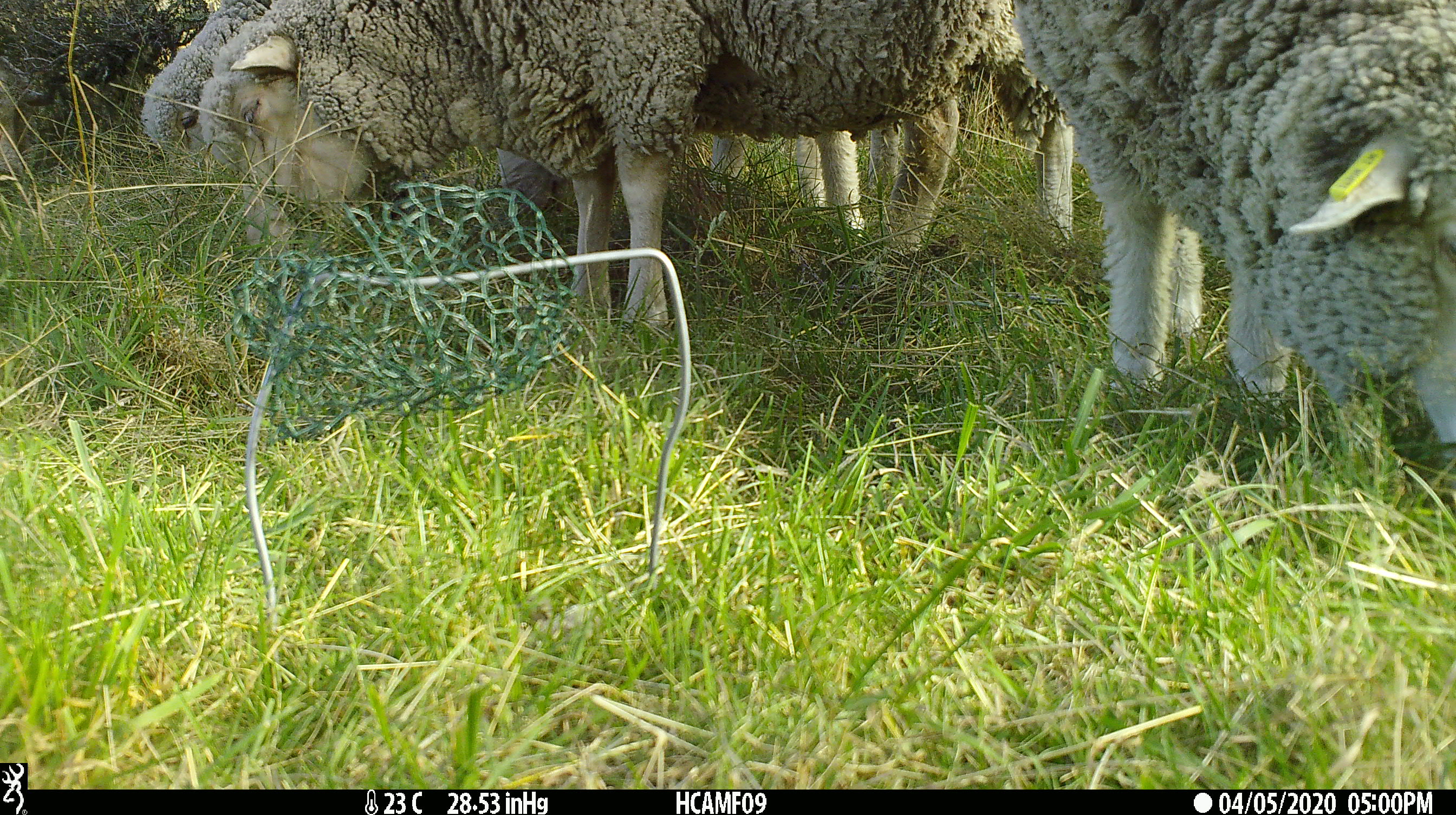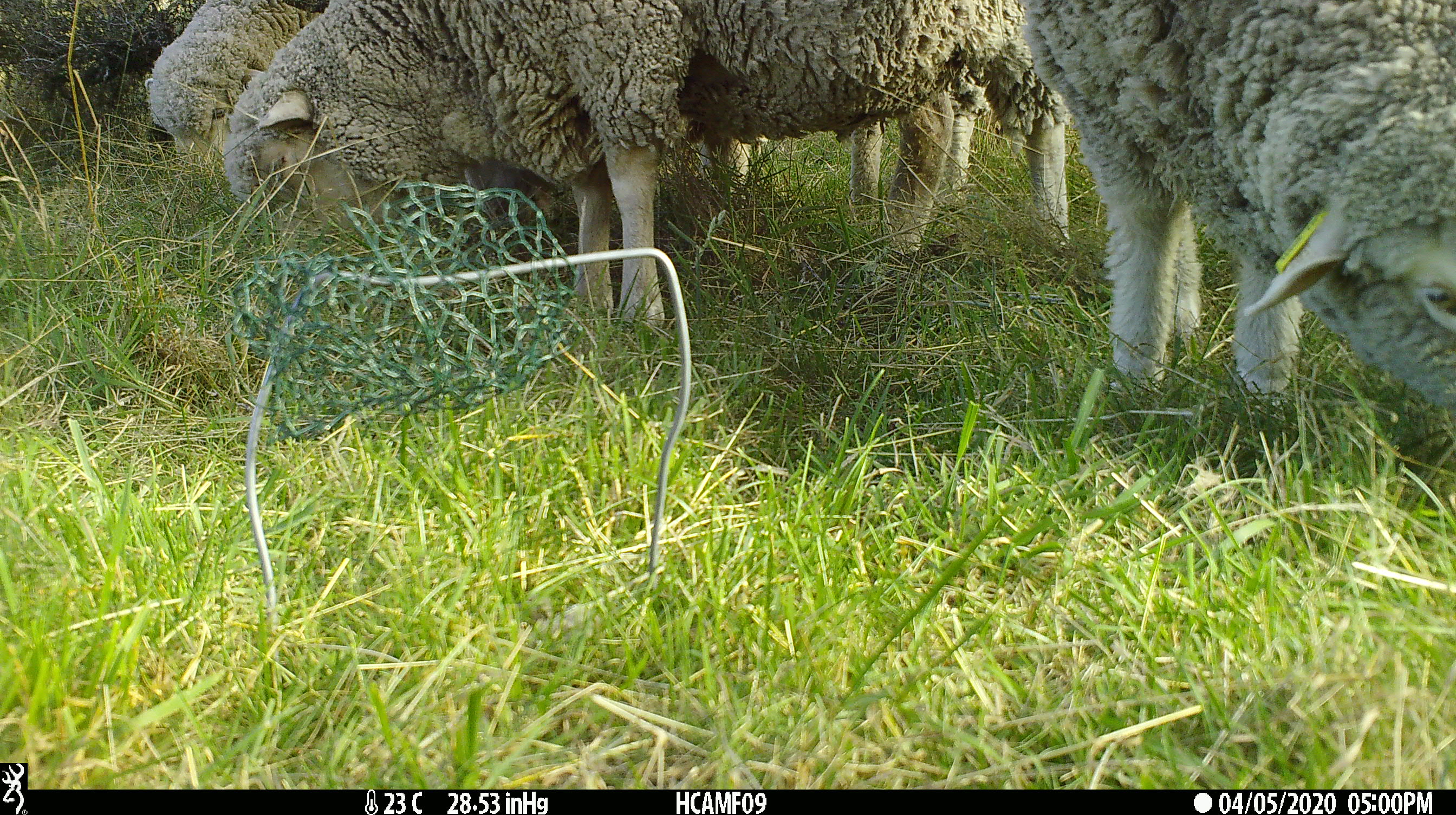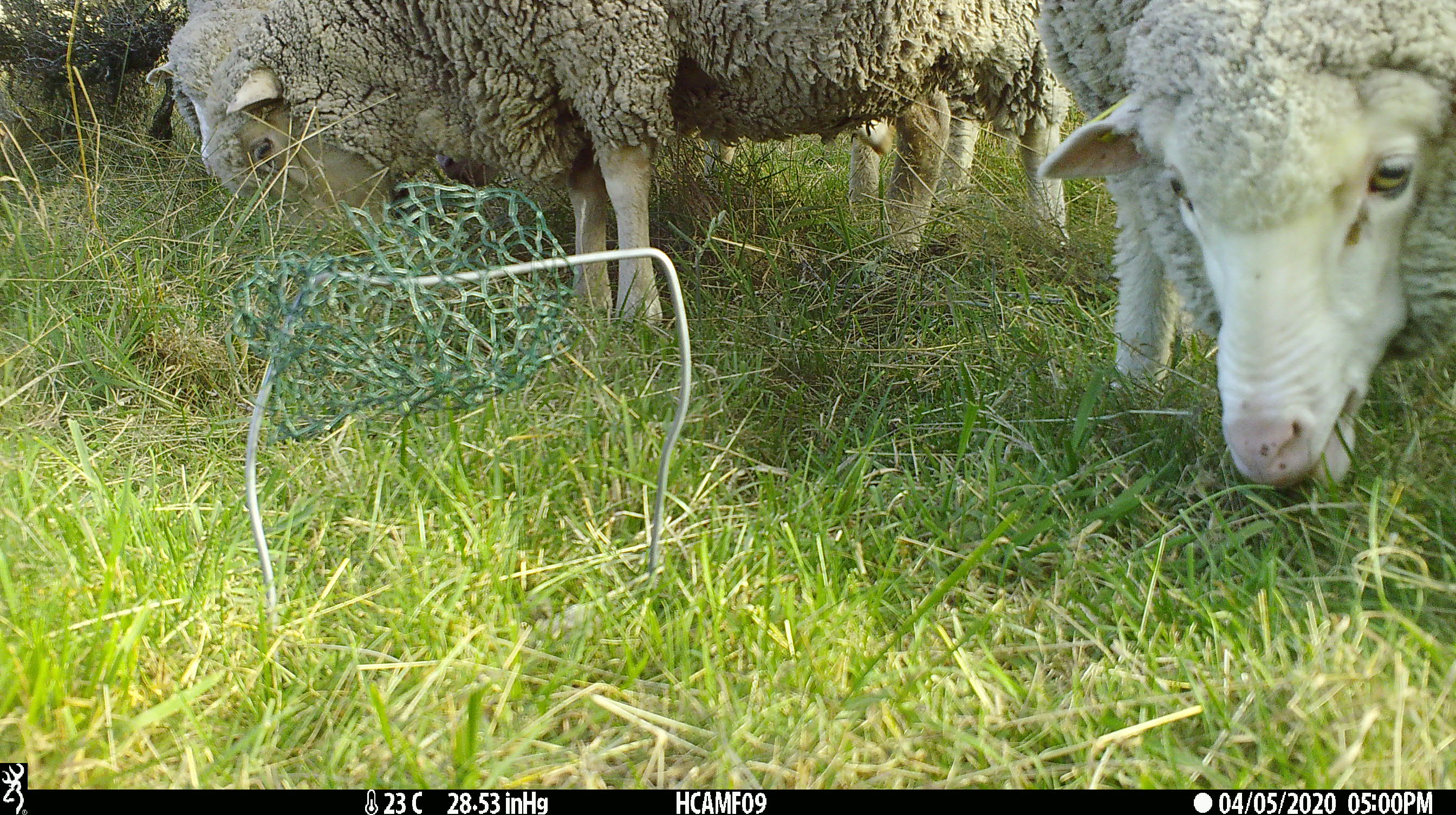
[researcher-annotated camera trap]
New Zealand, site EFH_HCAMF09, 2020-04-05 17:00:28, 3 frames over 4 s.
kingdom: Animalia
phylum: Chordata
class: Mammalia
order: Artiodactyla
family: Bovidae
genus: Ovis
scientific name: Ovis aries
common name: domestic sheep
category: sheep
Sheep (domestic sheep) (Ovis aries).